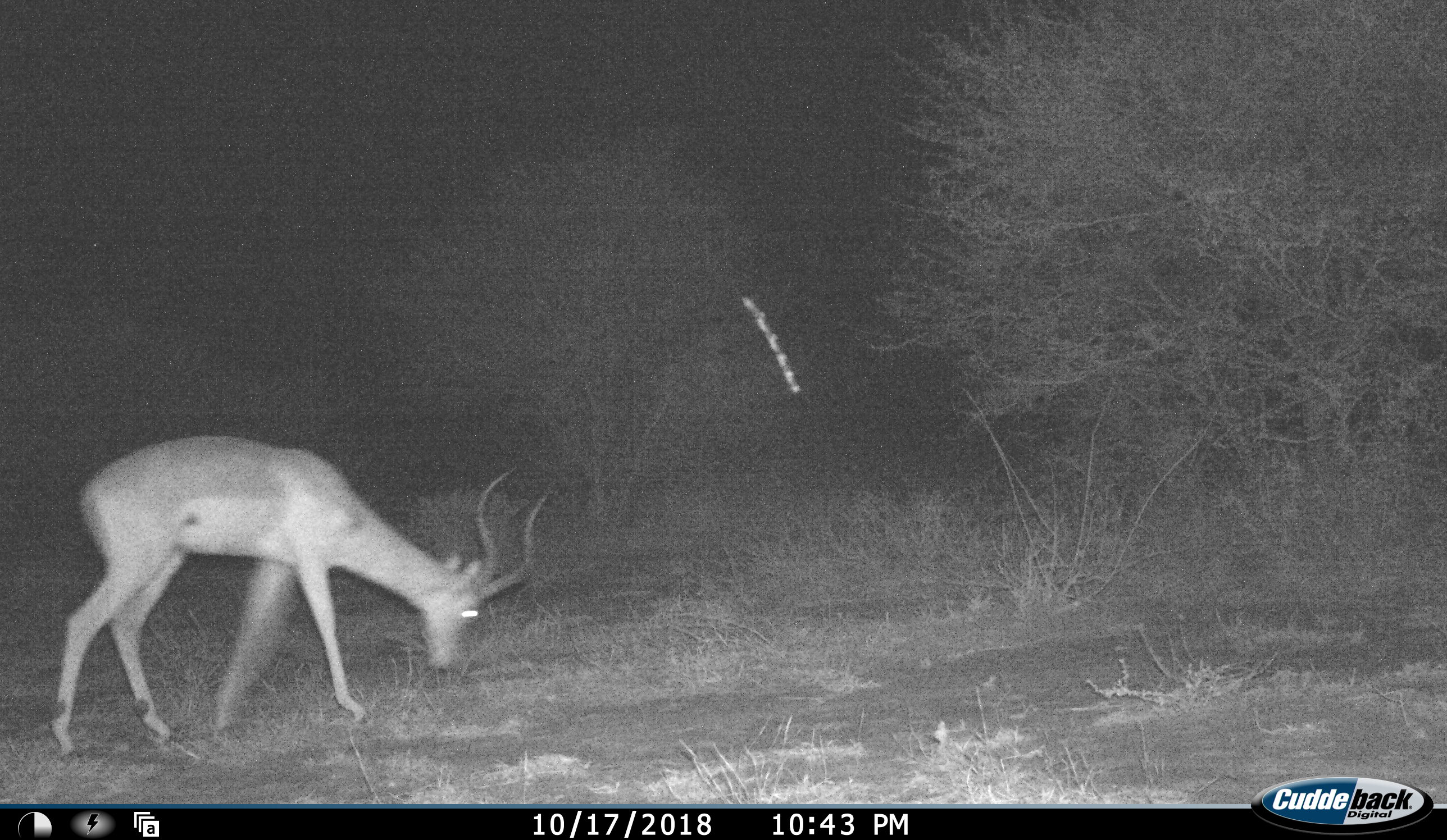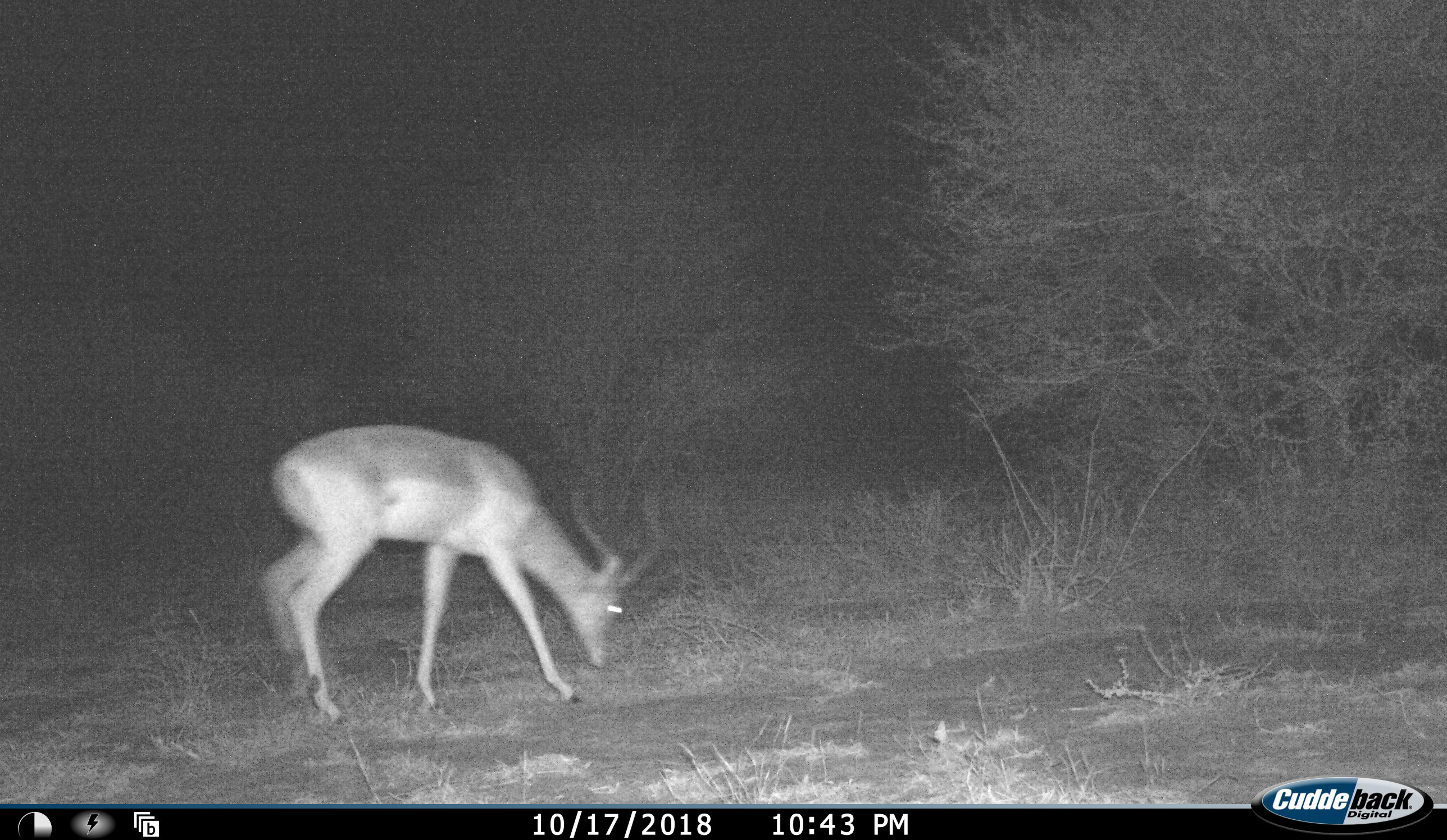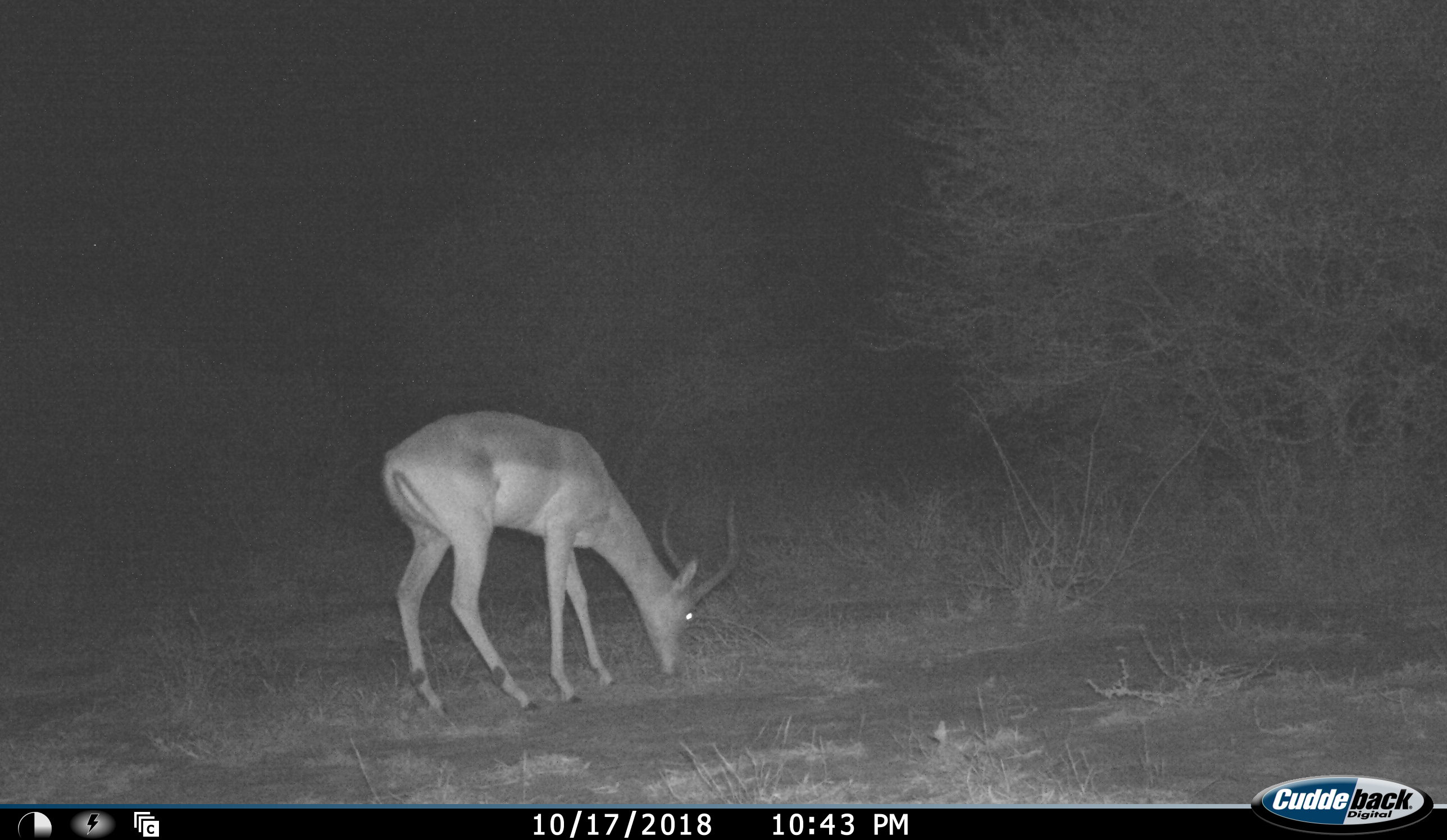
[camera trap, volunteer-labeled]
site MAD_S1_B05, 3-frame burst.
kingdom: Animalia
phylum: Chordata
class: Mammalia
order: Artiodactyla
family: Bovidae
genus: Aepyceros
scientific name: Aepyceros melampus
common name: impala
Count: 1.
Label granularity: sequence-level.